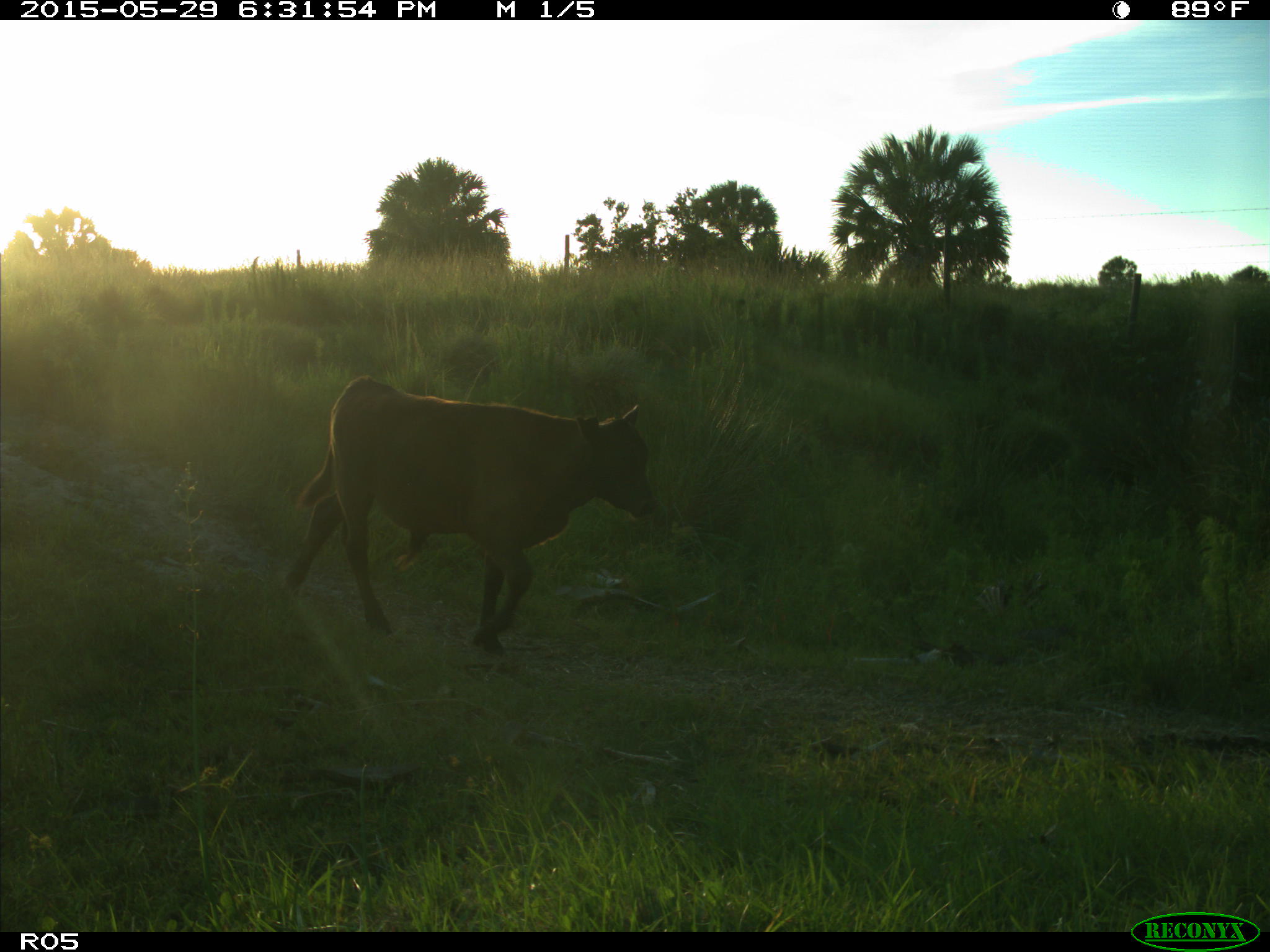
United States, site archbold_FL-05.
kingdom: Animalia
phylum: Chordata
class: Mammalia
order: Artiodactyla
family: Bovidae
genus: Bos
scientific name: Bos taurus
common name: domestic cow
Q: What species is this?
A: Bos taurus (domestic cow).